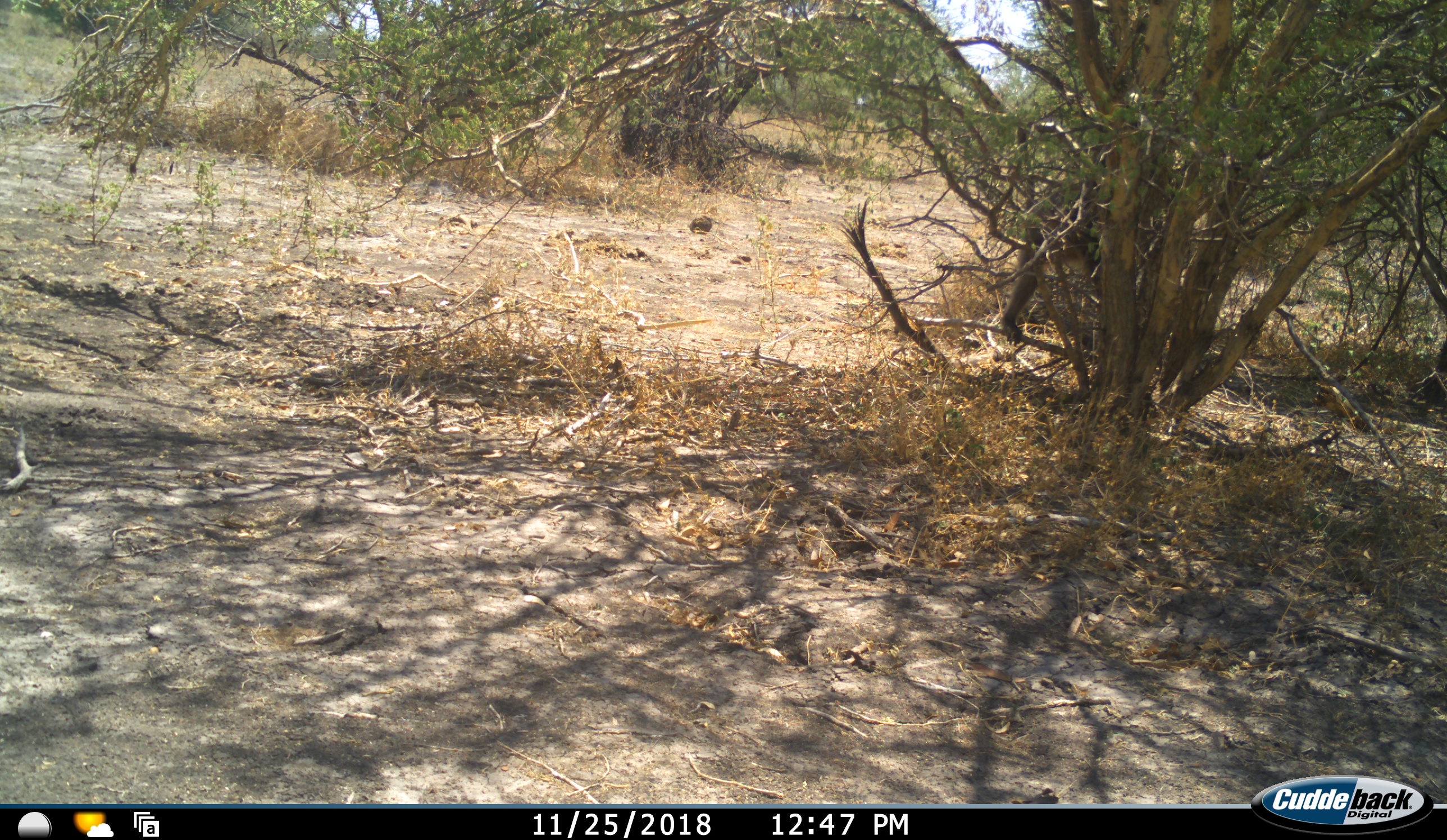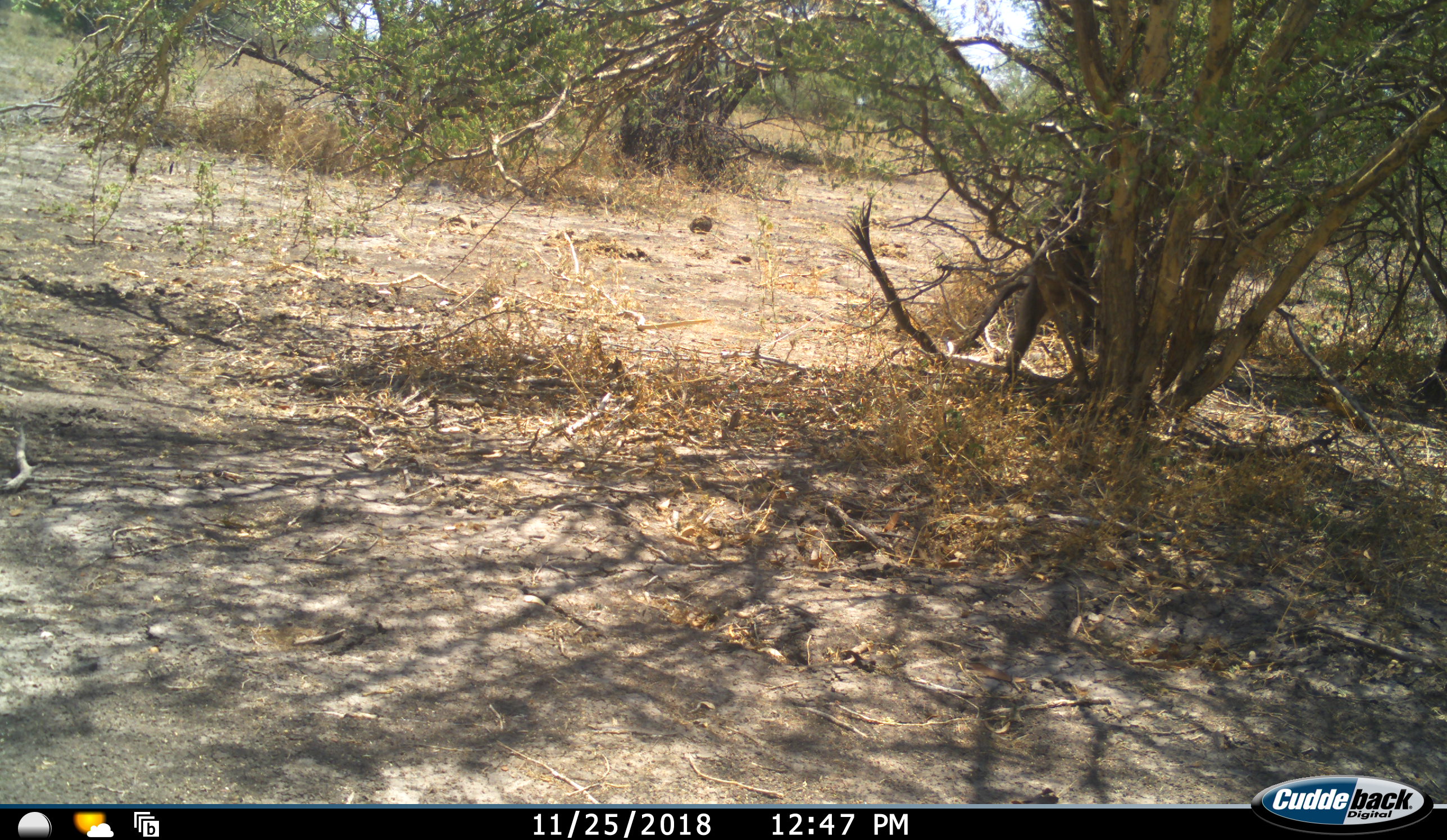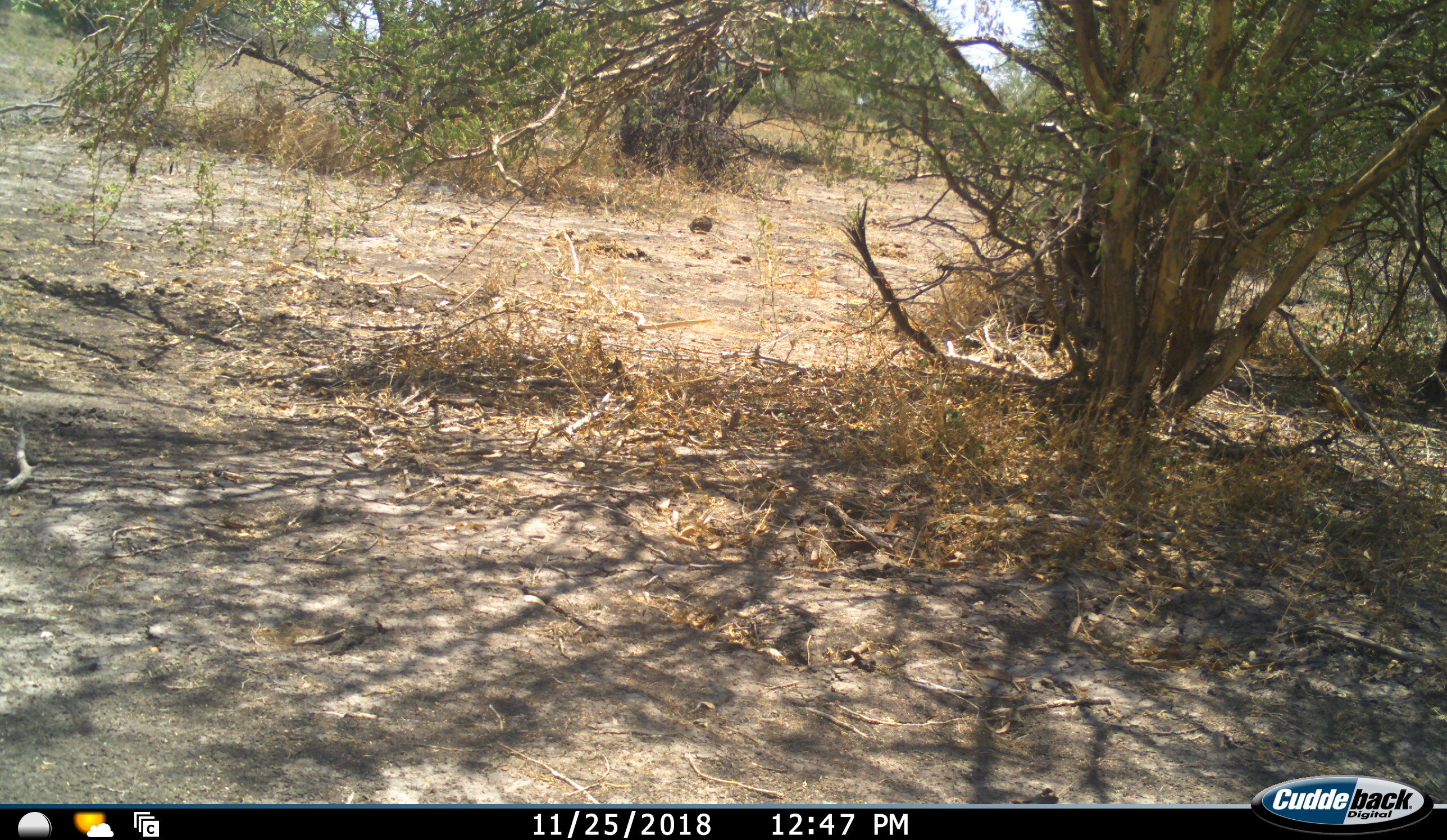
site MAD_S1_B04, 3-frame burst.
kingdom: Animalia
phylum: Chordata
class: Mammalia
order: Primates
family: Cercopithecidae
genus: Papio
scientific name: Papio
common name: baboon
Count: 1.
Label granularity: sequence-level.